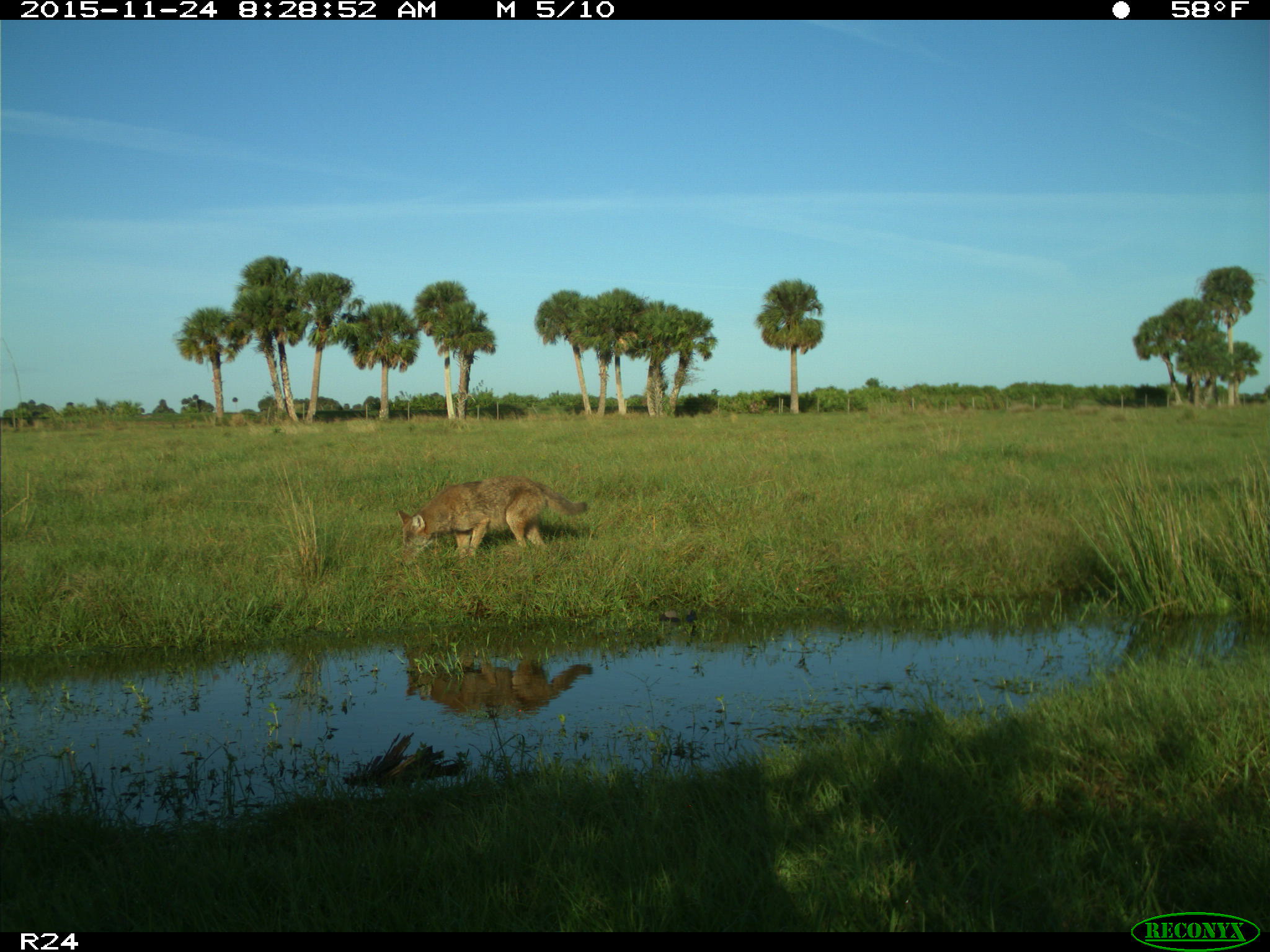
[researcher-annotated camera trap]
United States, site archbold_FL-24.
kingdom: Animalia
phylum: Chordata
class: Mammalia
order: Carnivora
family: Canidae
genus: Canis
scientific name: Canis latrans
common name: coyote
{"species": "Canis latrans (coyote)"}